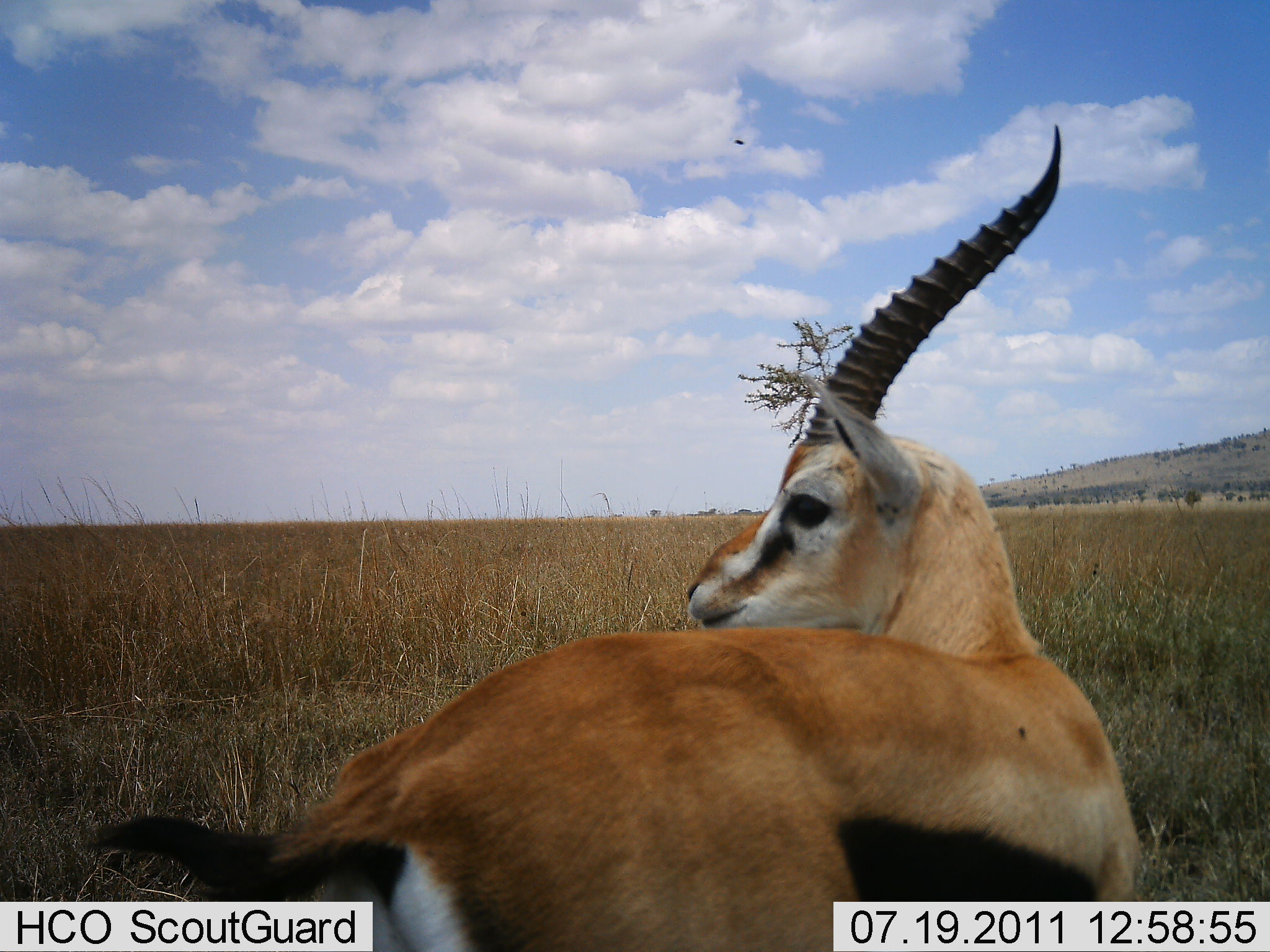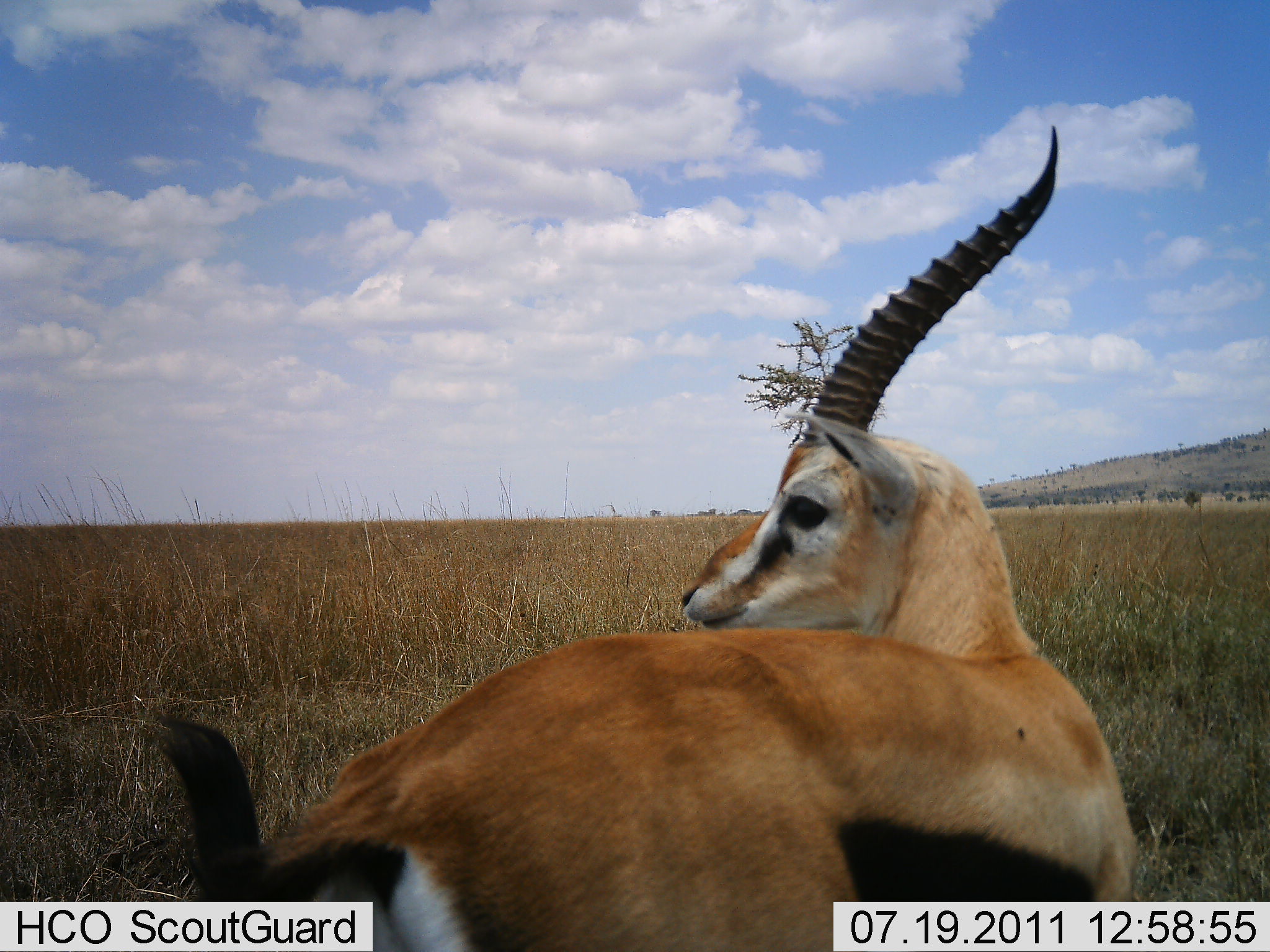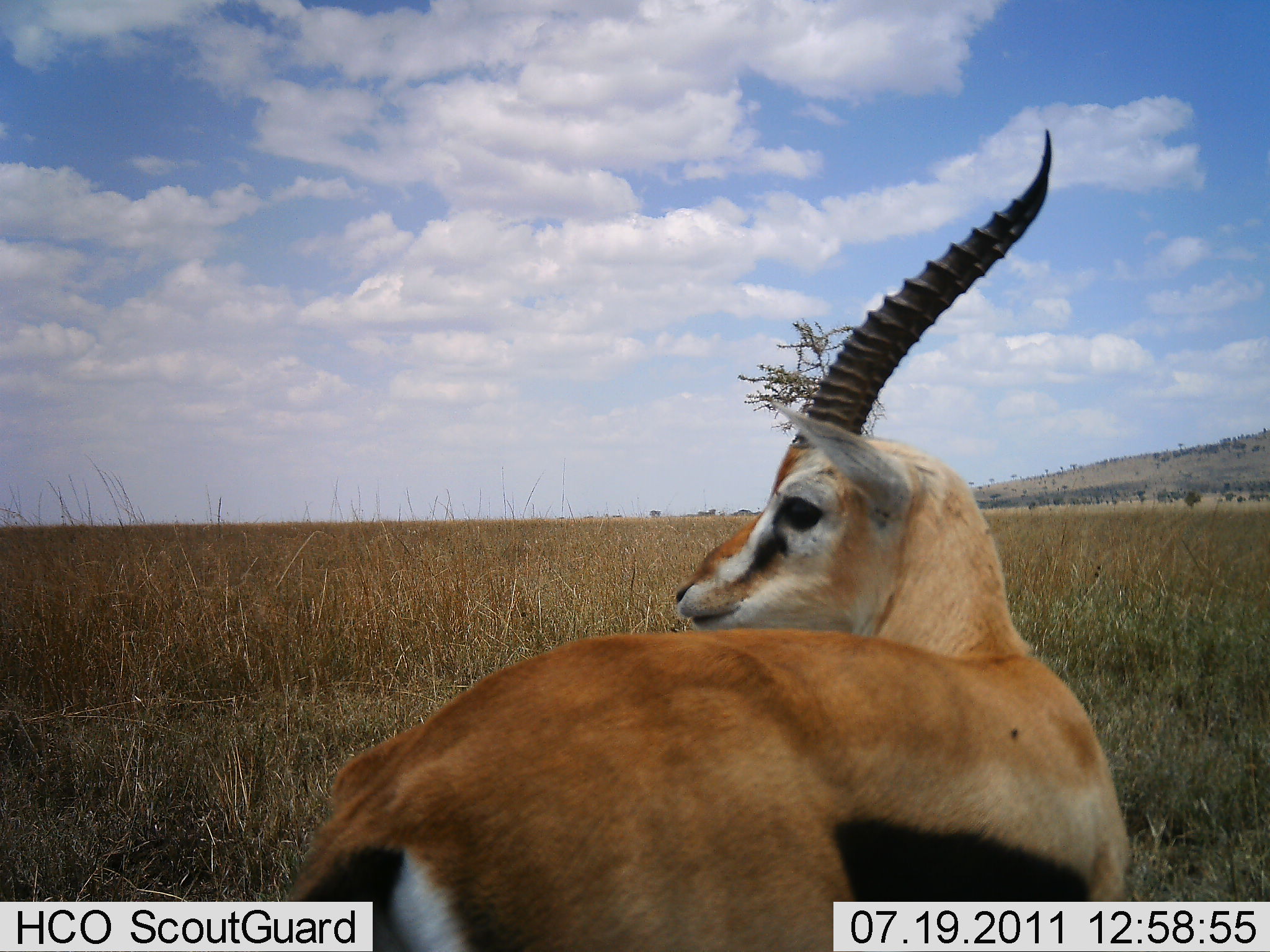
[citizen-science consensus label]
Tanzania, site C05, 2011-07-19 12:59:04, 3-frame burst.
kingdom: Animalia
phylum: Chordata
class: Mammalia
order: Artiodactyla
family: Bovidae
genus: Eudorcas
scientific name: Eudorcas thomsonii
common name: thomson's gazelle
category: gazellethomsons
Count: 1.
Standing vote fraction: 100%.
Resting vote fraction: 0%.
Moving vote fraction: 0%.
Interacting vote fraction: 0%.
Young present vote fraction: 0%.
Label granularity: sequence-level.